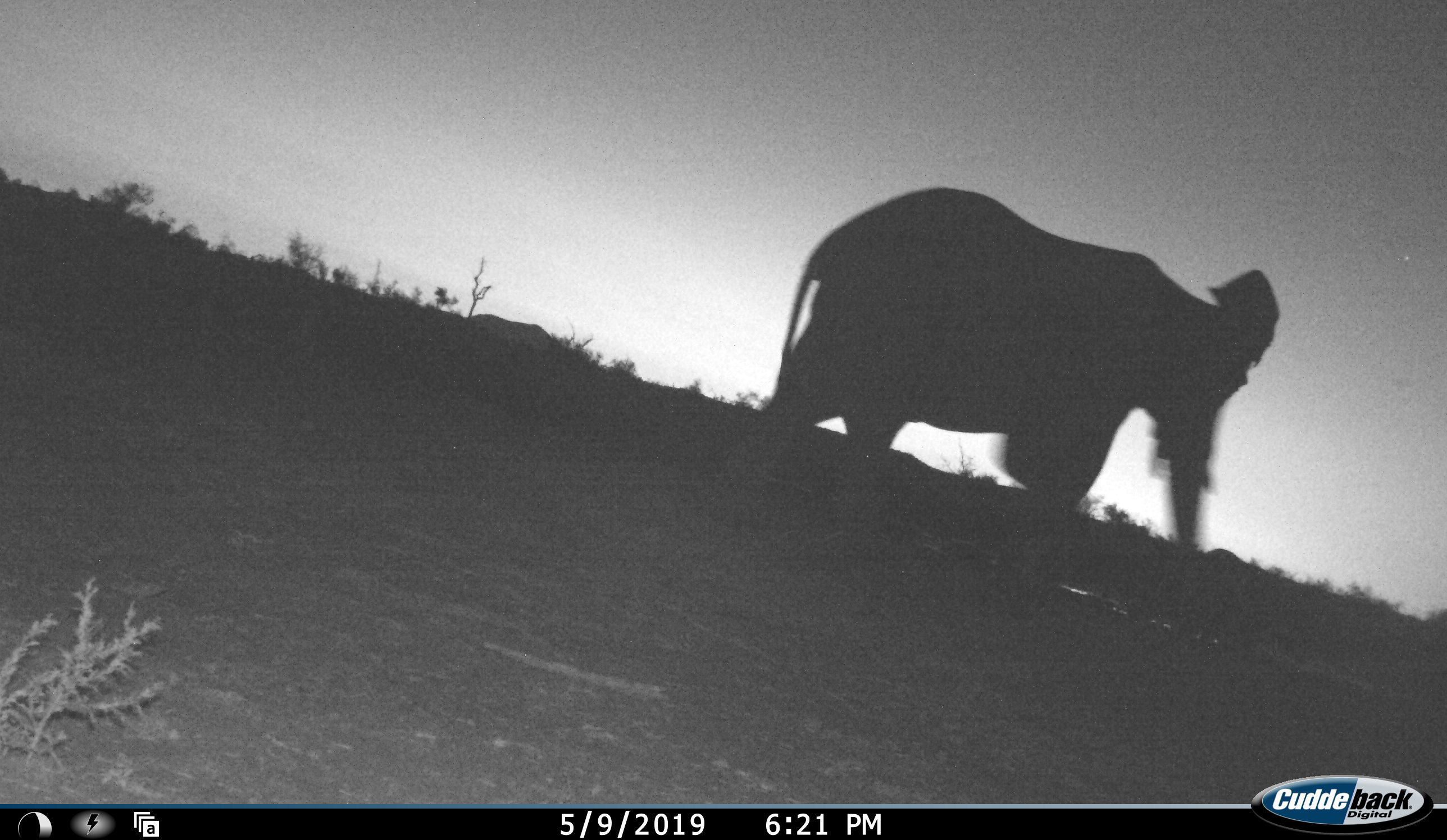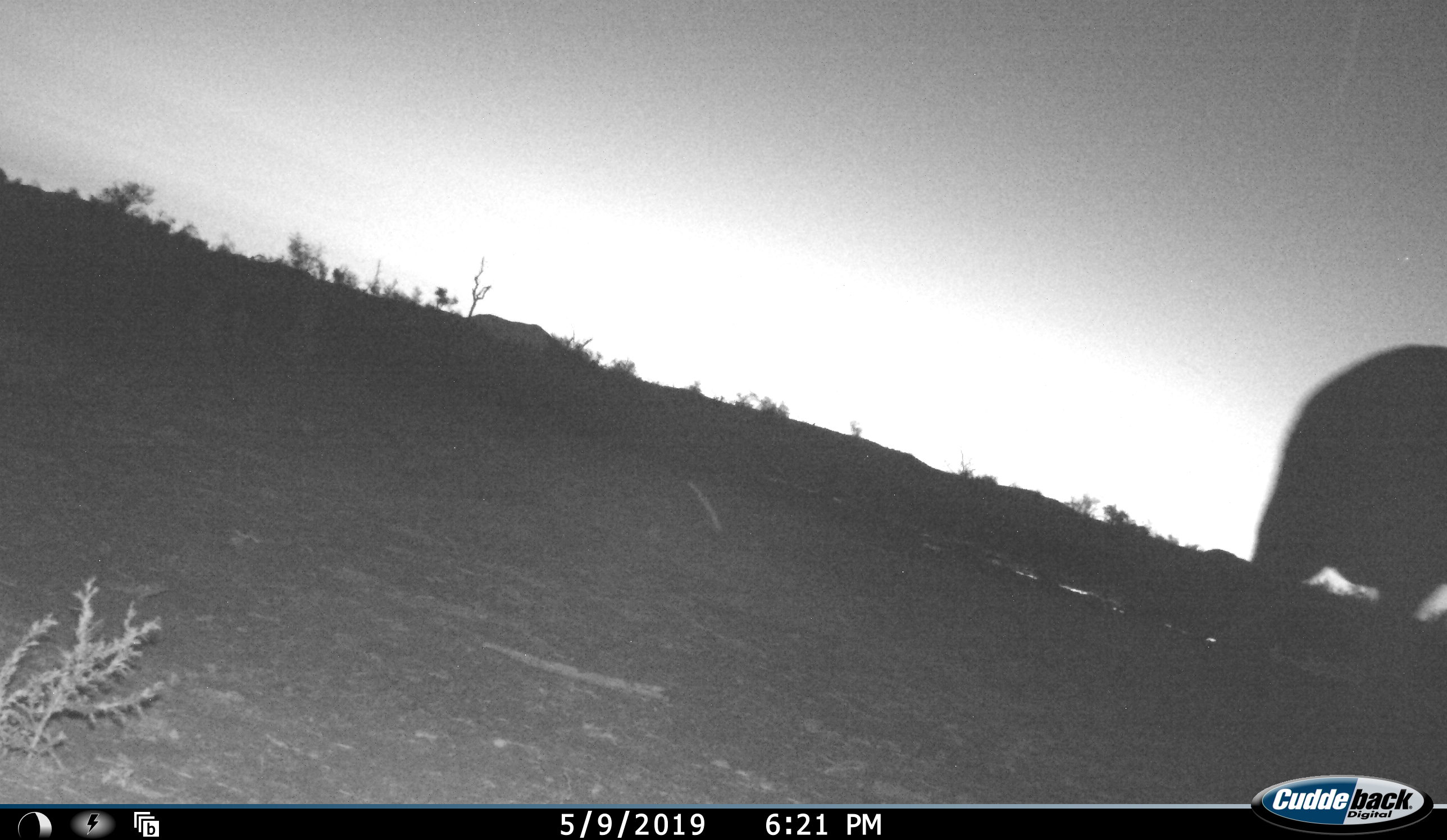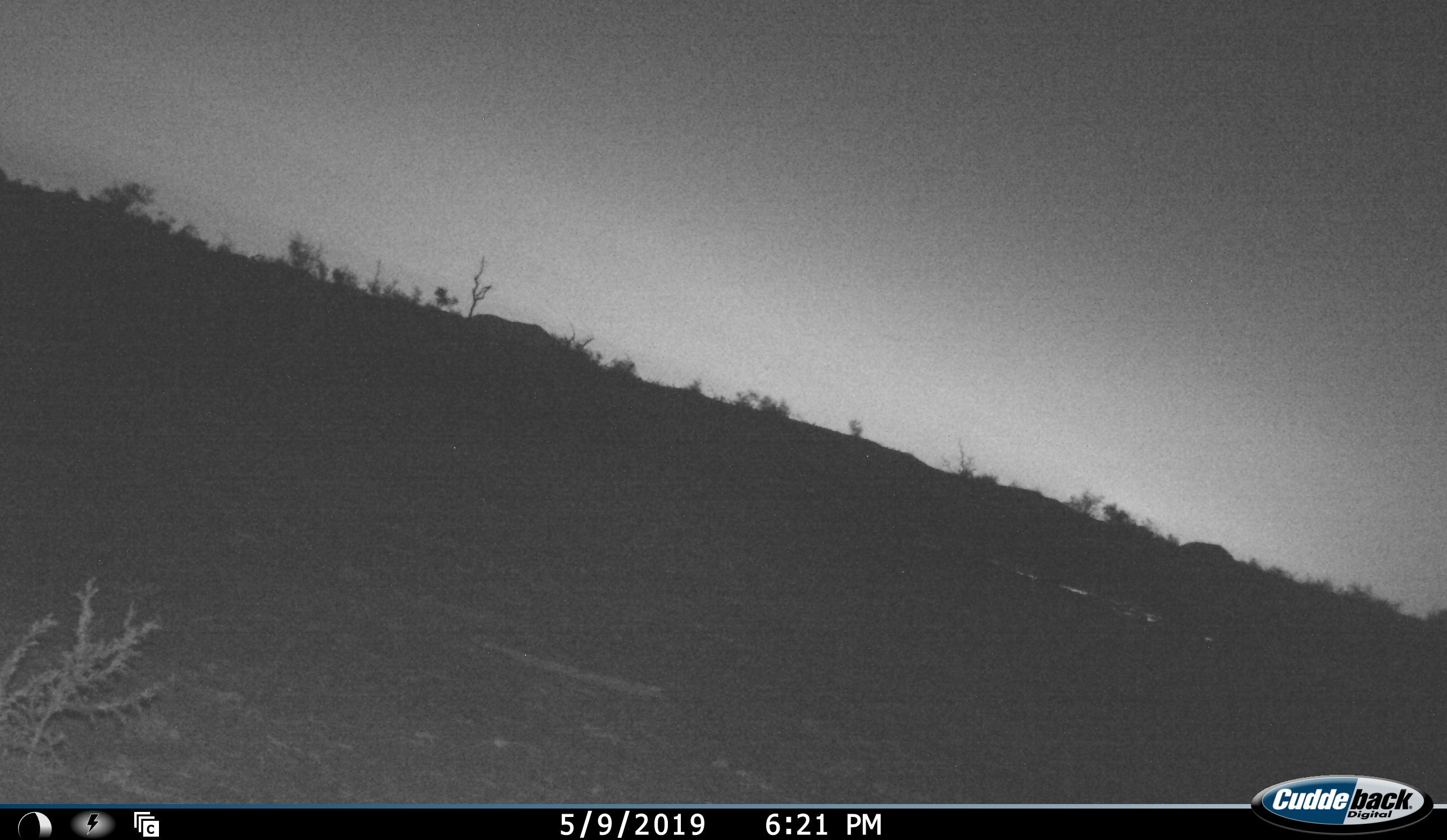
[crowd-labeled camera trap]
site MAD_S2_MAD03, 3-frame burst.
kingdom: Animalia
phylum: Chordata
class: Mammalia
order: Proboscidea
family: Elephantidae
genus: Loxodonta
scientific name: Loxodonta africana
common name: african bush elephant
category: elephant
Elephant (african bush elephant) (Loxodonta africana), count 1. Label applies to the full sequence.